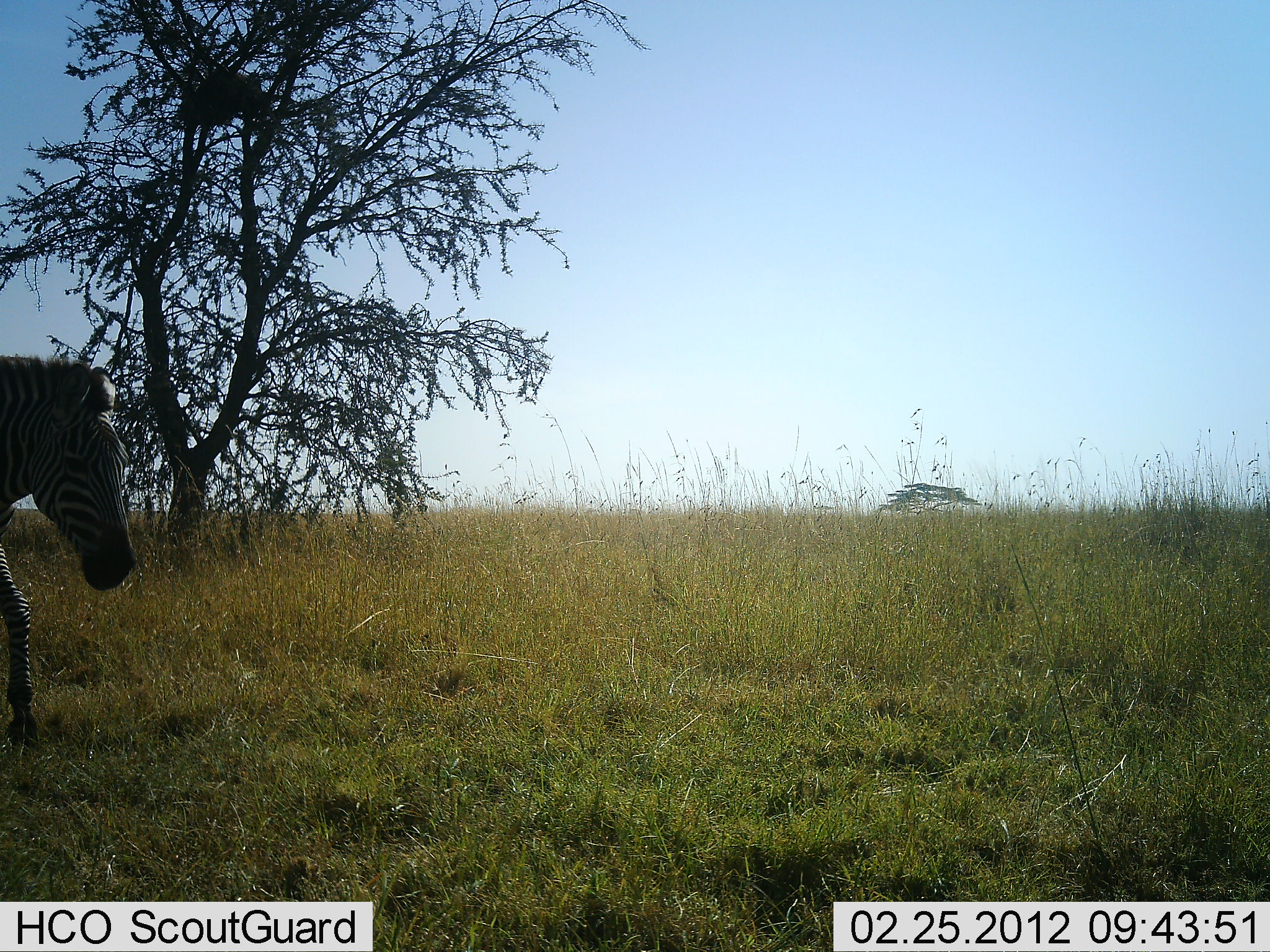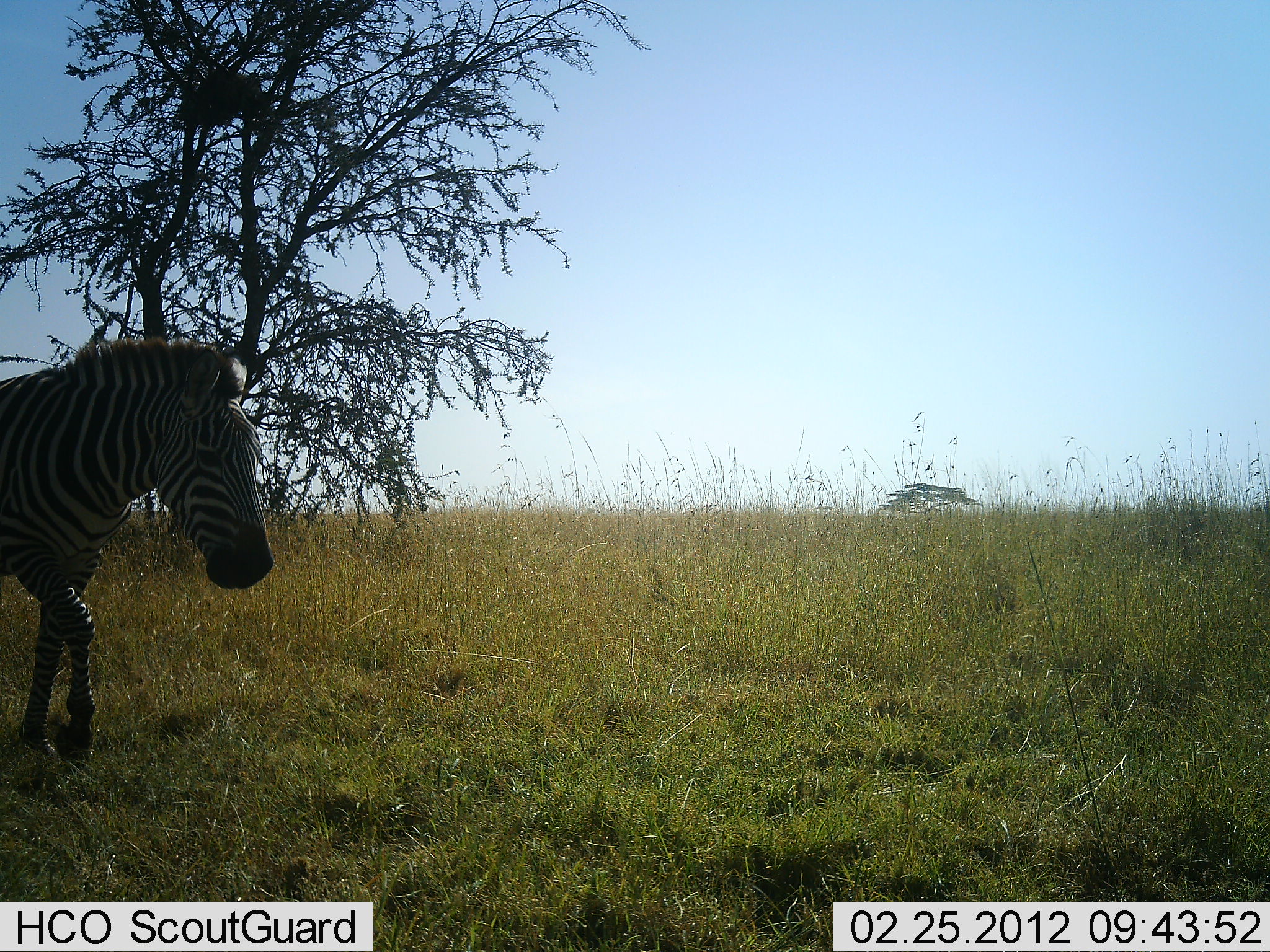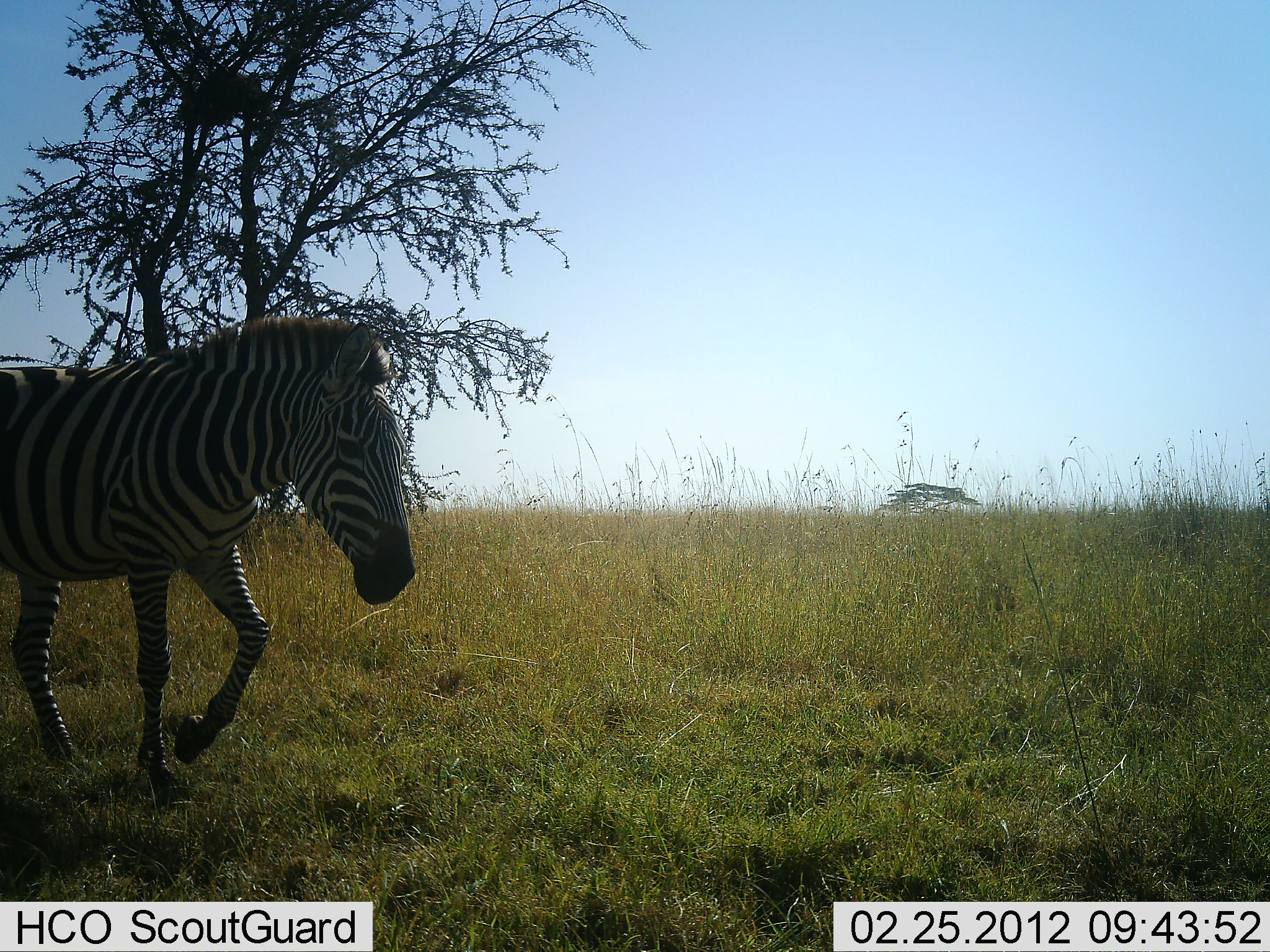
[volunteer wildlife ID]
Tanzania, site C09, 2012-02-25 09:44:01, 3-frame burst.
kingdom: Animalia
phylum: Chordata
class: Mammalia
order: Perissodactyla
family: Equidae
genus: Equus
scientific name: Equus quagga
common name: plains zebra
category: zebra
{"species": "zebra (plains zebra) (Equus quagga)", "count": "1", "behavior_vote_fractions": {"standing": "0%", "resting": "0%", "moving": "94%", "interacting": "6%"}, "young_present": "0%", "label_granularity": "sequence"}